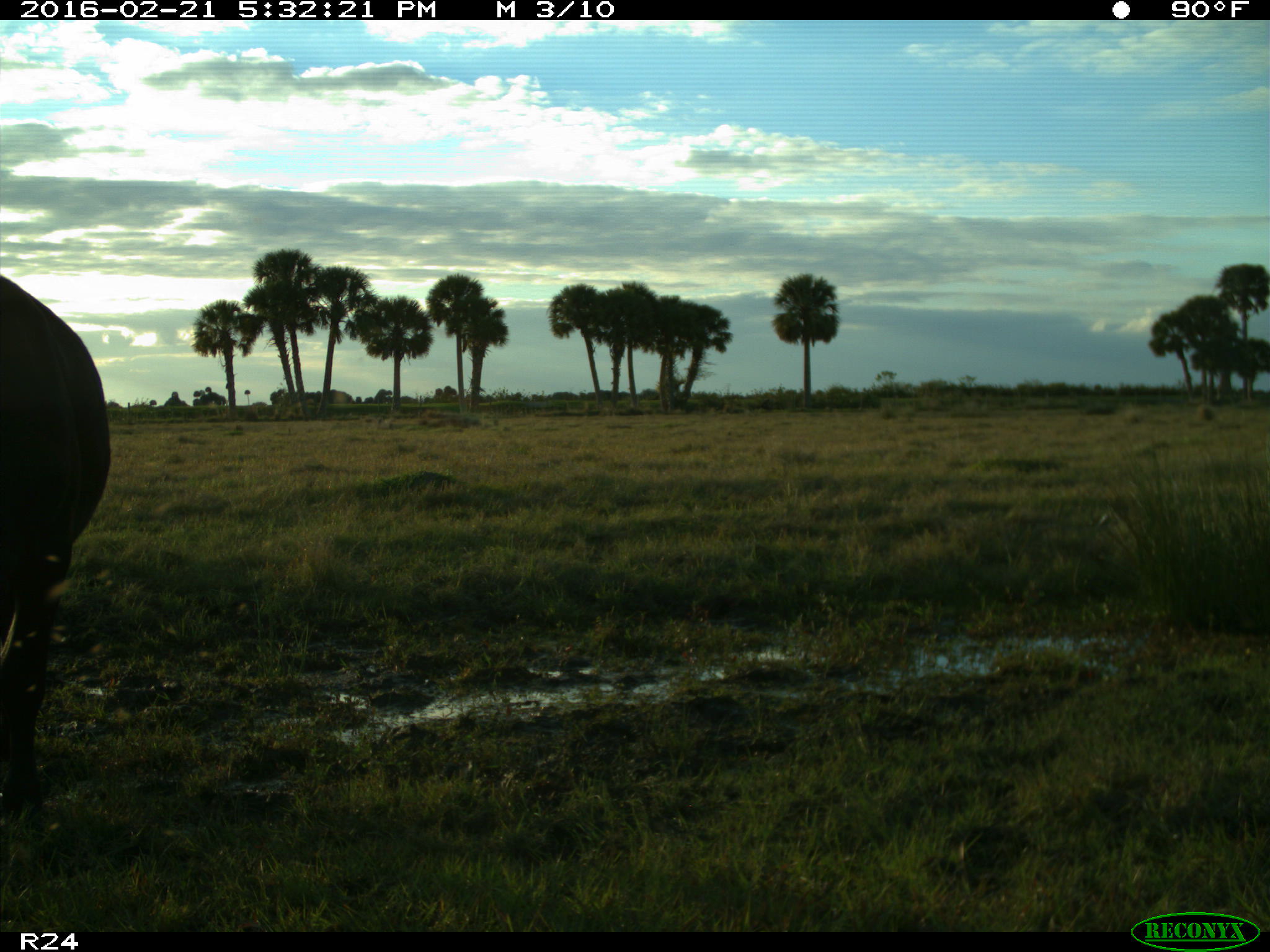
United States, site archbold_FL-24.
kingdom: Animalia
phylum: Chordata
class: Mammalia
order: Artiodactyla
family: Bovidae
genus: Bos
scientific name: Bos taurus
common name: domestic cow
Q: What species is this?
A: Bos taurus (domestic cow).